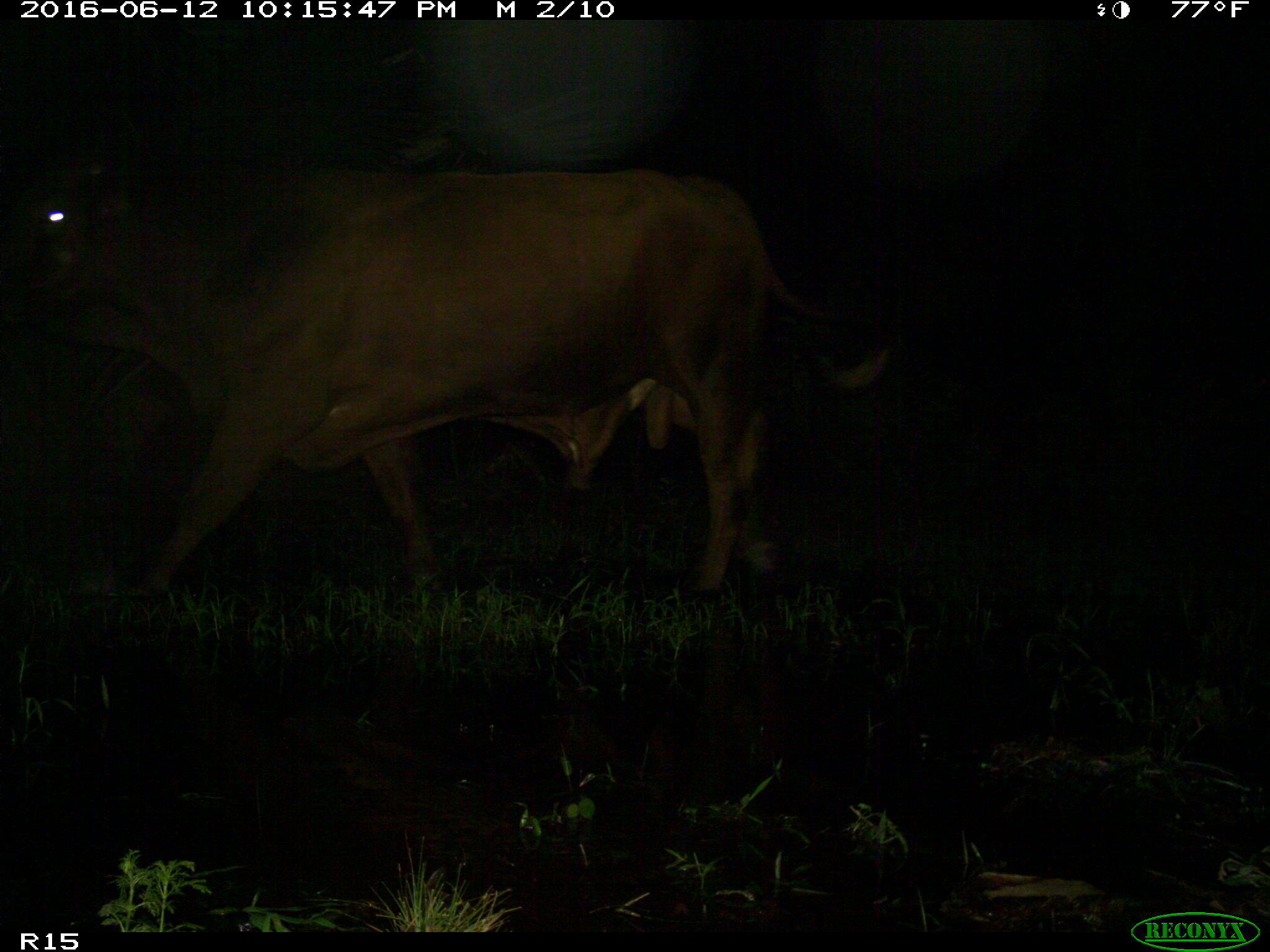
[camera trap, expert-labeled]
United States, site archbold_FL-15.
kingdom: Animalia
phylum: Chordata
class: Mammalia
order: Artiodactyla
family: Bovidae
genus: Bos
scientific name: Bos taurus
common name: domestic cow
Bos taurus (domestic cow).